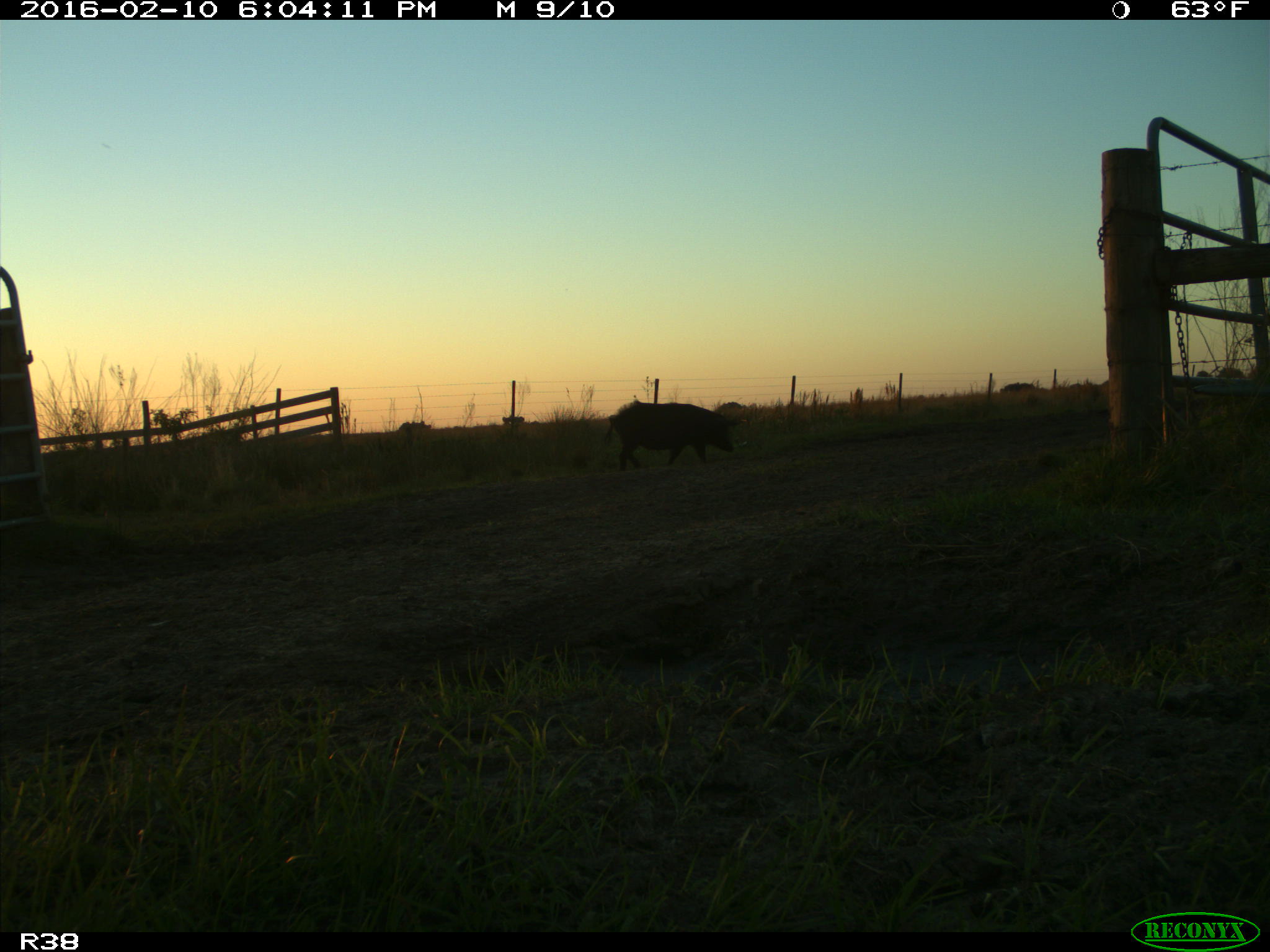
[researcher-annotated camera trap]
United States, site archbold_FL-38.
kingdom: Animalia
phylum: Chordata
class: Mammalia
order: Artiodactyla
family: Suidae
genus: Sus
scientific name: Sus scrofa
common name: wild boar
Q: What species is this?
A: Sus scrofa (wild boar).